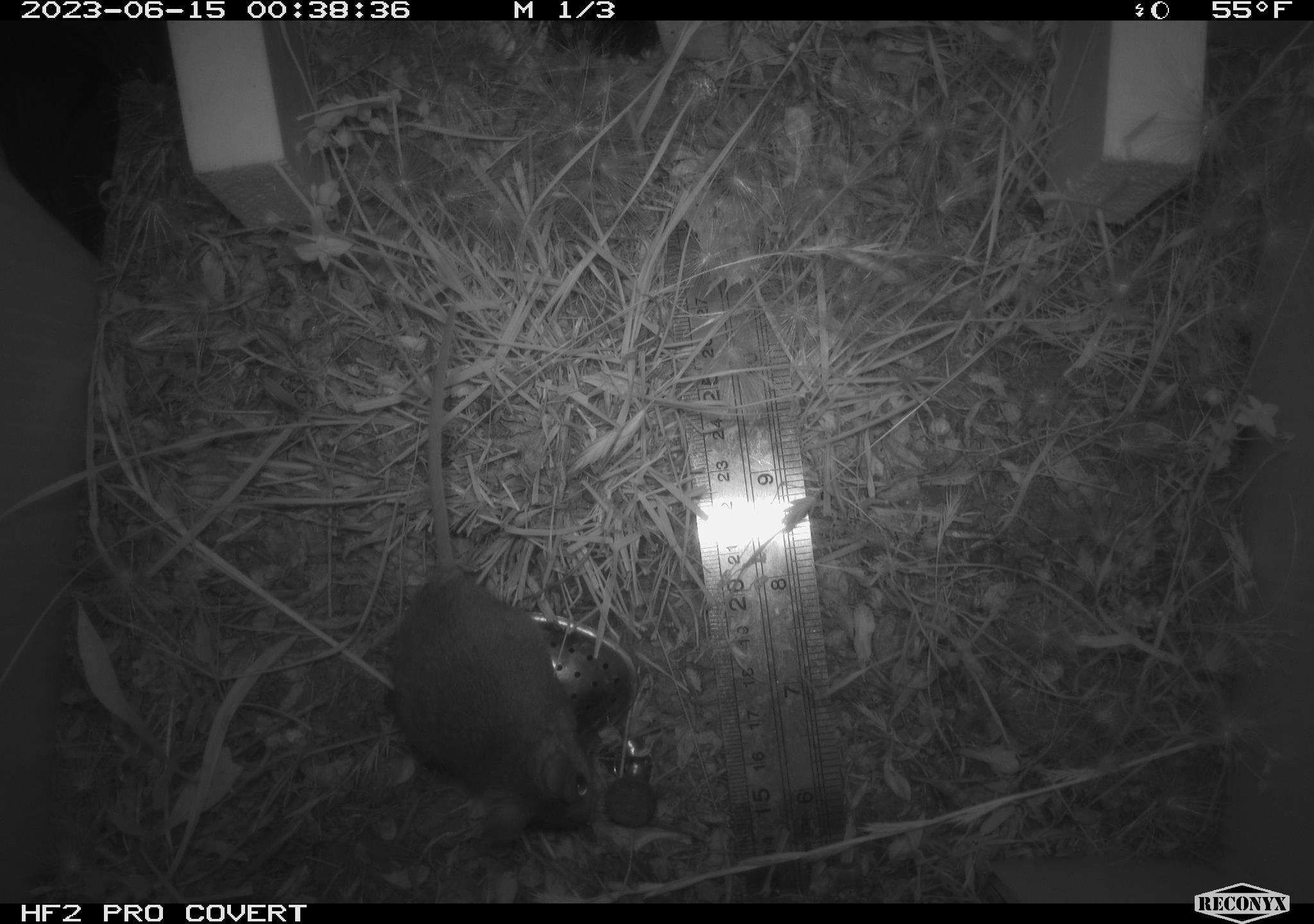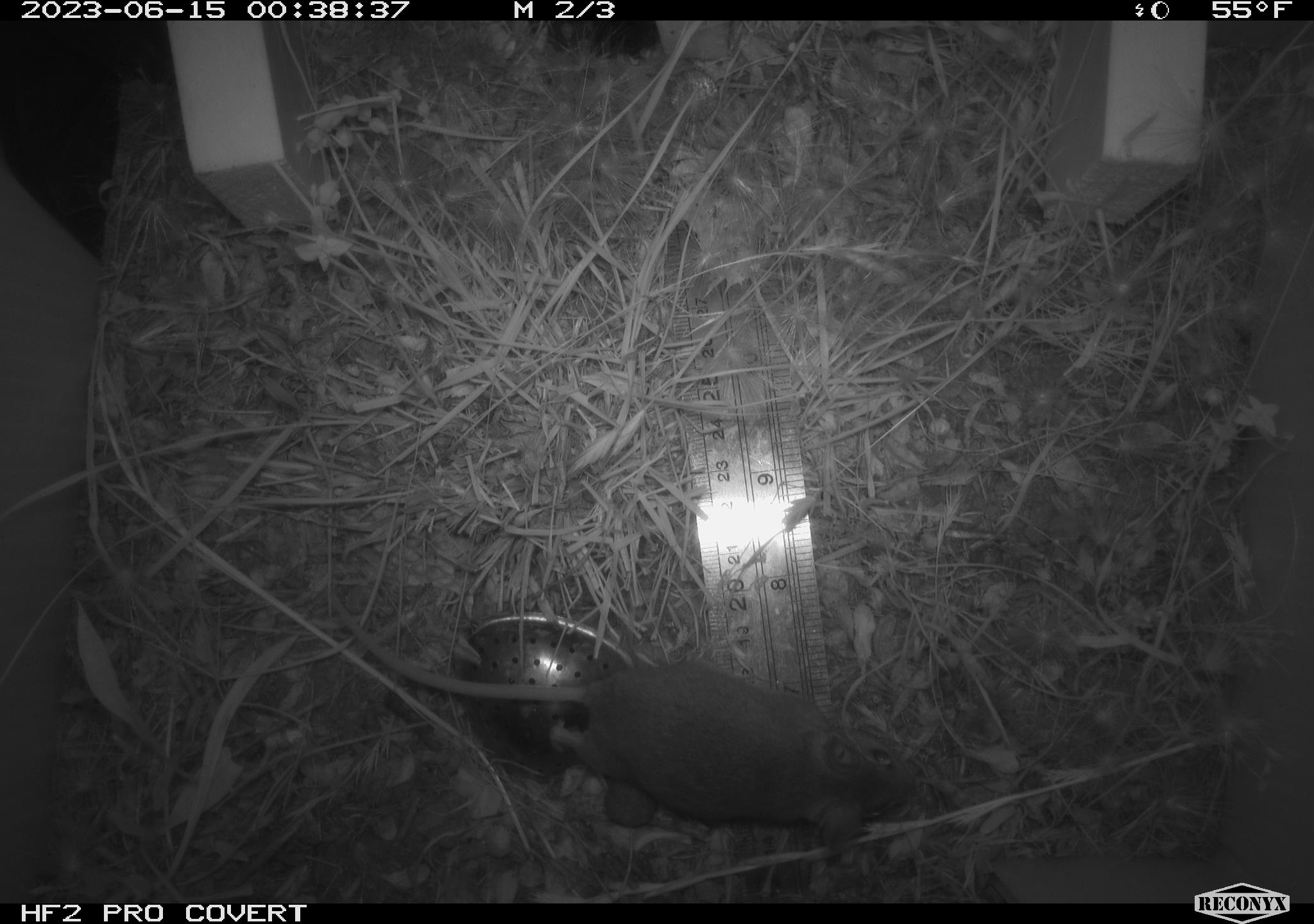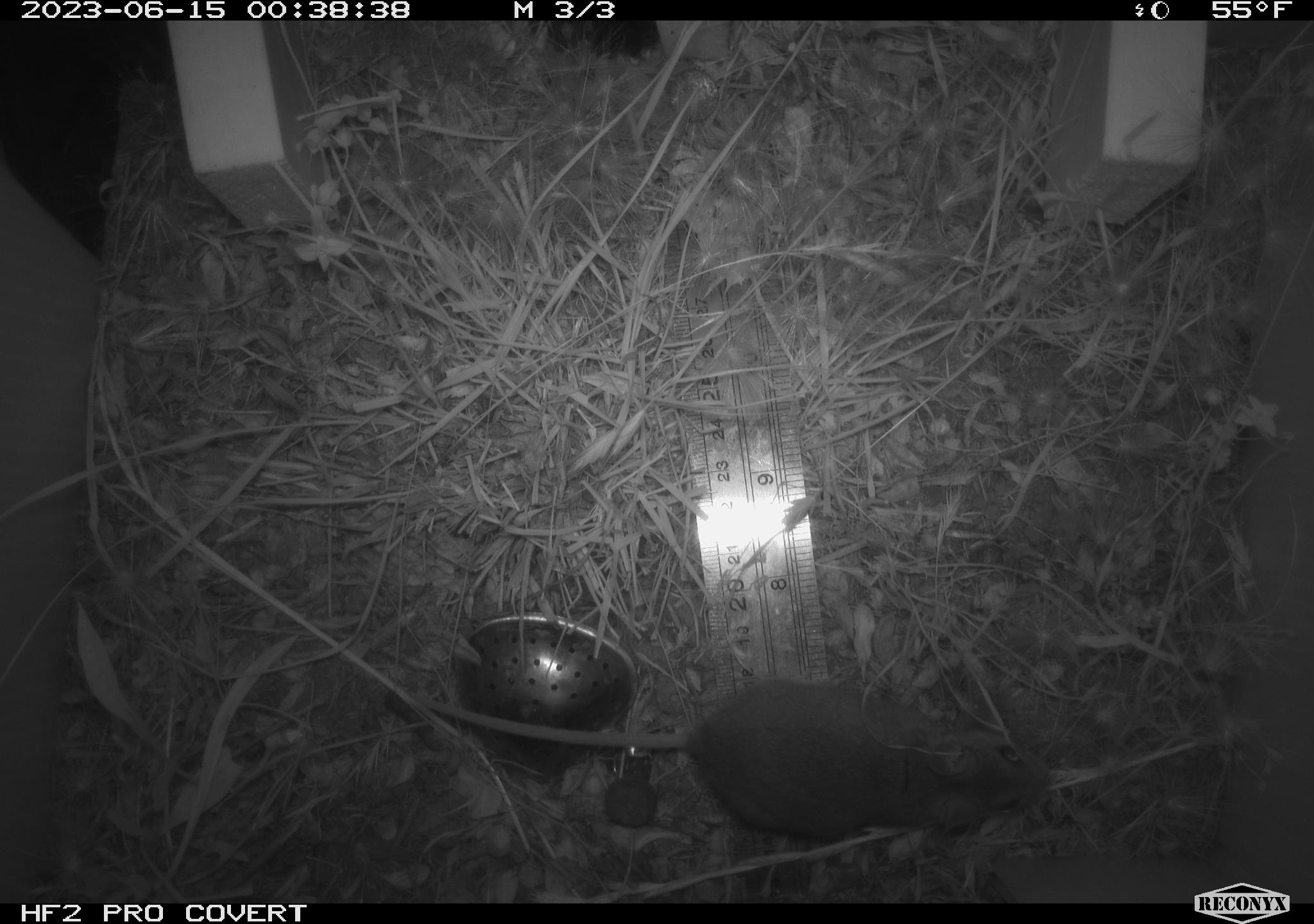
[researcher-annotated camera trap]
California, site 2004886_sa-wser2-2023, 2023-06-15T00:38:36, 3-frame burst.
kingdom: Animalia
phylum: Chordata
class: Mammalia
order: Rodentia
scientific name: Rodentia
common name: mouse species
Mouse species (Rodentia).